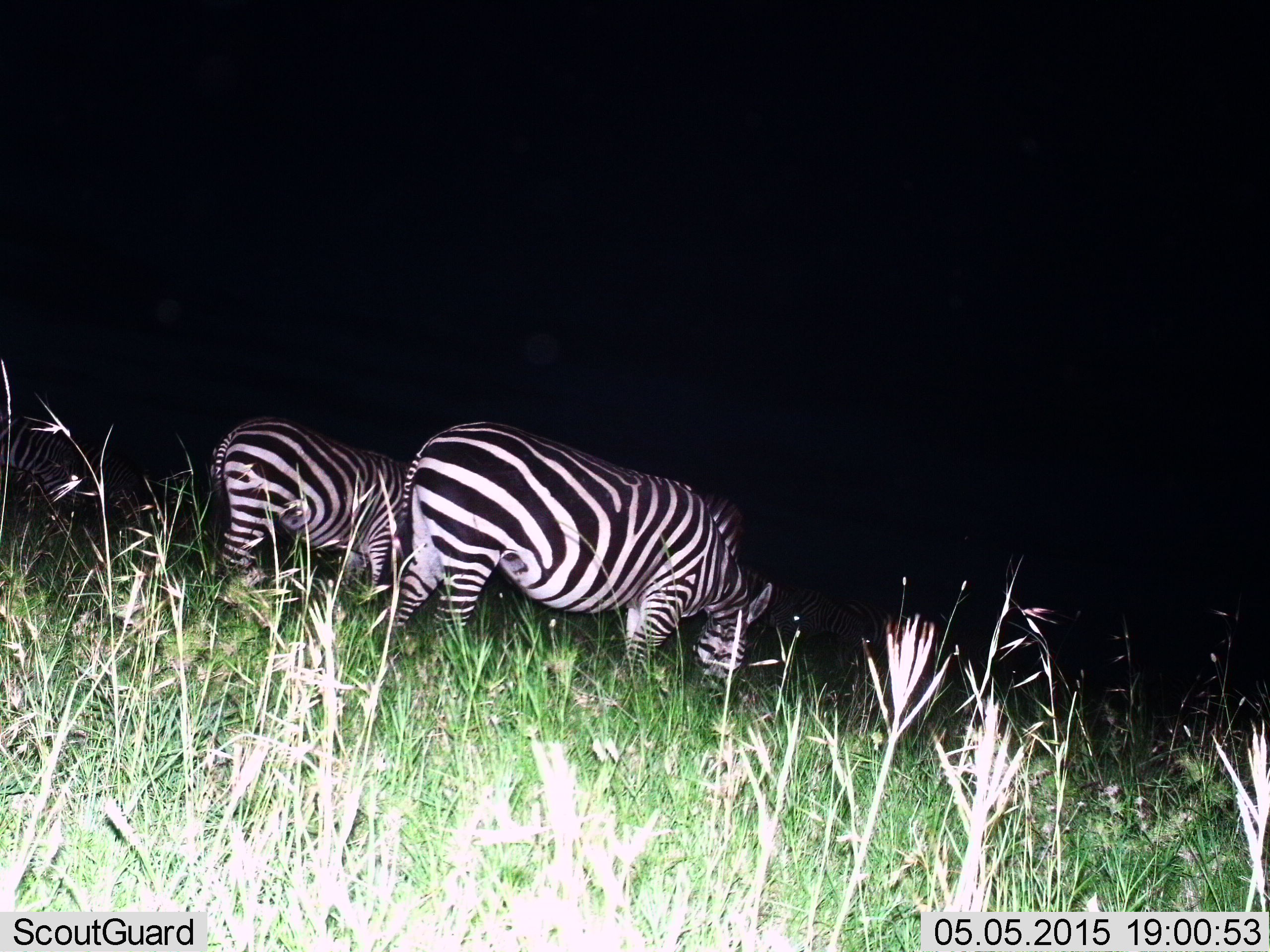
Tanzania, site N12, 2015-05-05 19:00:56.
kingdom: Animalia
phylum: Chordata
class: Mammalia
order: Perissodactyla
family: Equidae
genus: Equus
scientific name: Equus quagga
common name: plains zebra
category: zebra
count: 2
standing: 30%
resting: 0%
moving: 0%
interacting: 0%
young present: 0%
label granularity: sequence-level